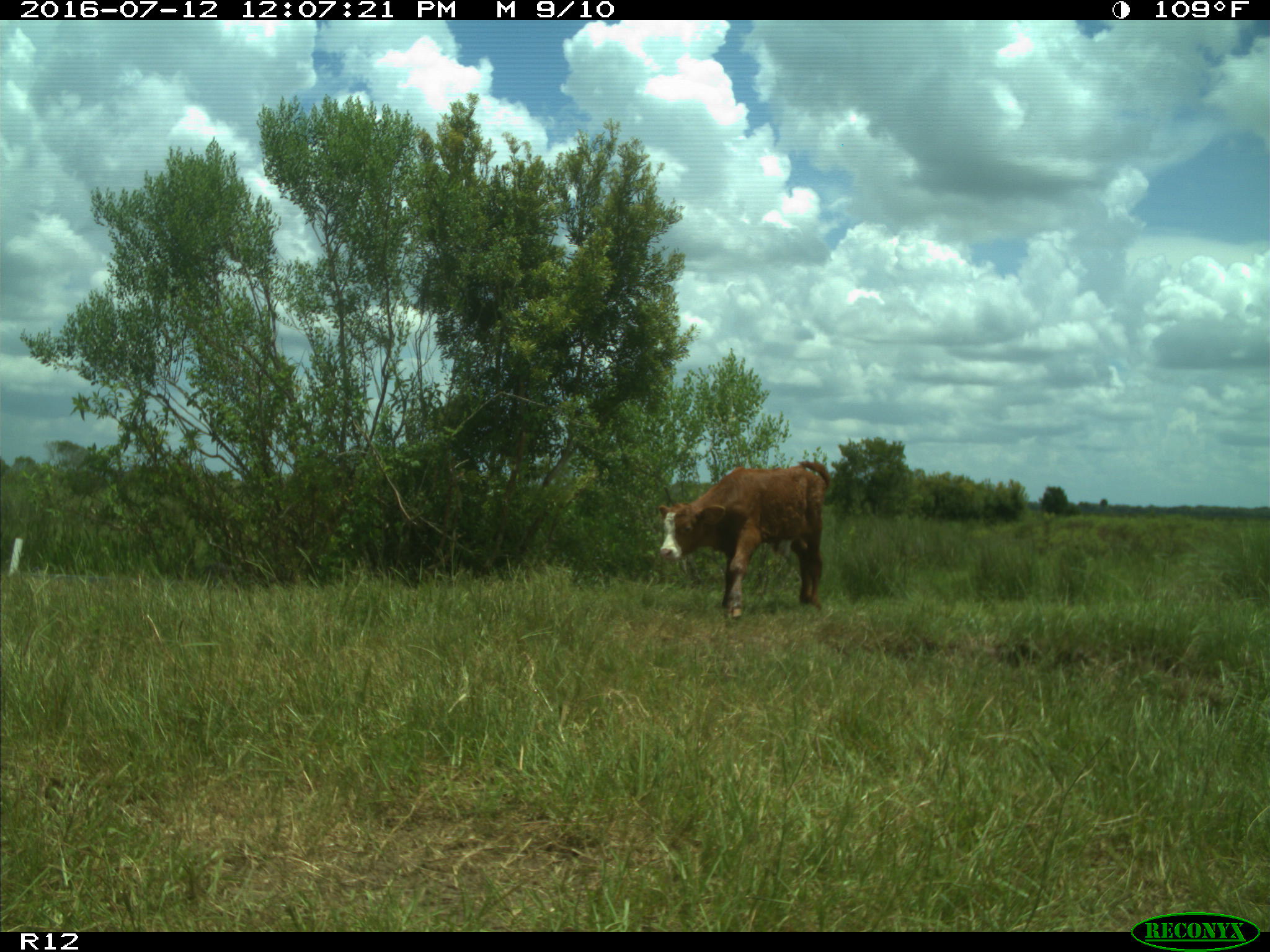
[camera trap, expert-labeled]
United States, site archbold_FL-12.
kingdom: Animalia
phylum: Chordata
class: Mammalia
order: Artiodactyla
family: Bovidae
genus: Bos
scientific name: Bos taurus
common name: domestic cow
Bos taurus (domestic cow).